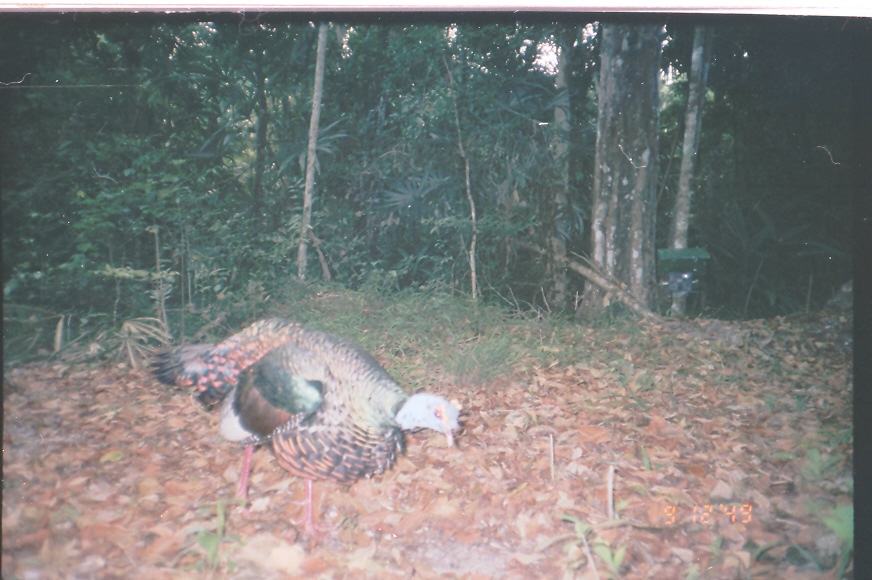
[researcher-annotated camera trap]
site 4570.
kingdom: Animalia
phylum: Chordata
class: Aves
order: Galliformes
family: Phasianidae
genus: Meleagris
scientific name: Meleagris ocellata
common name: ocellated turkey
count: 1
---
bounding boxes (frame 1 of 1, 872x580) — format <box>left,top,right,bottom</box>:
meleagris ocellata: <box>146,317,462,542</box>